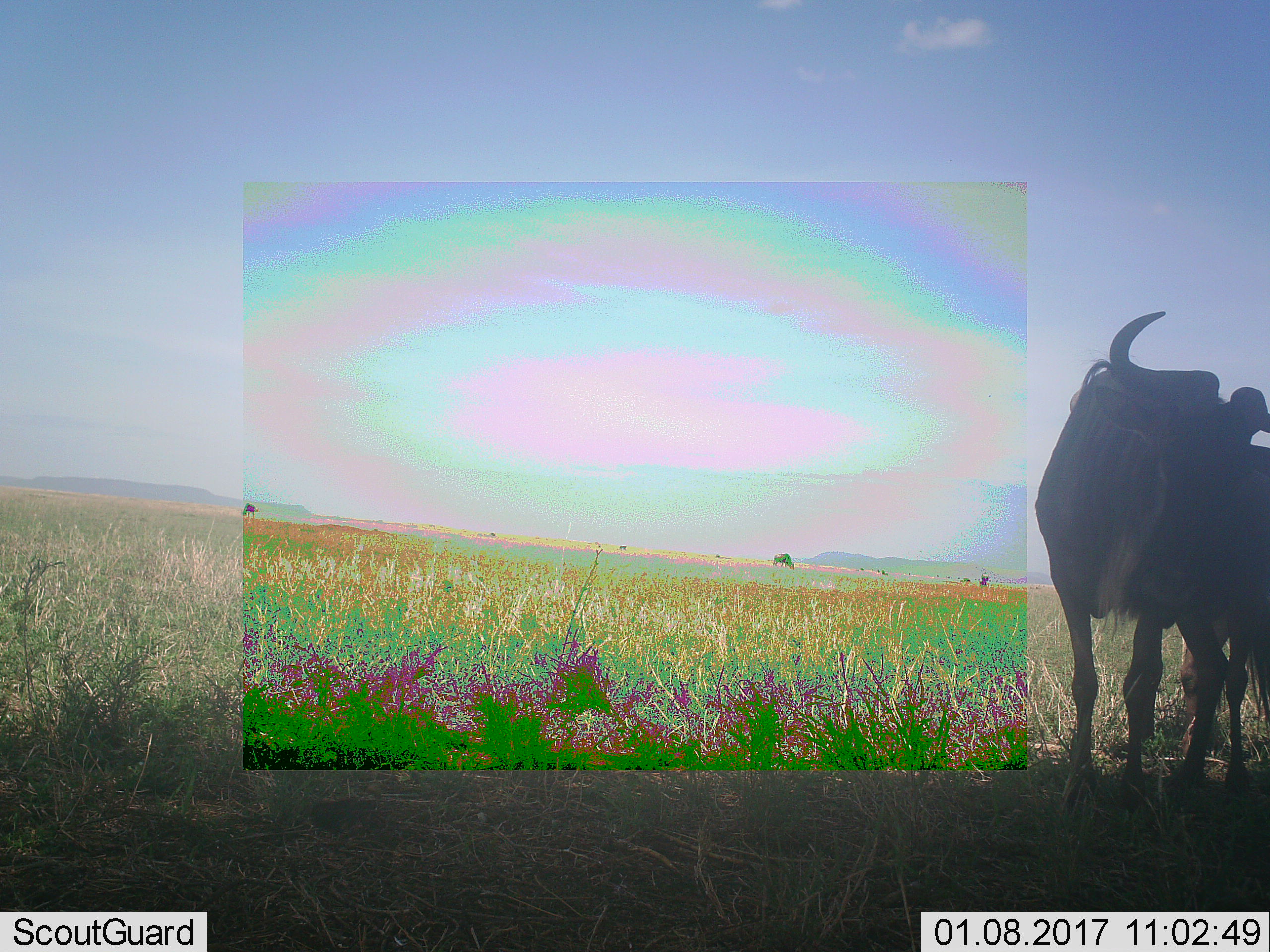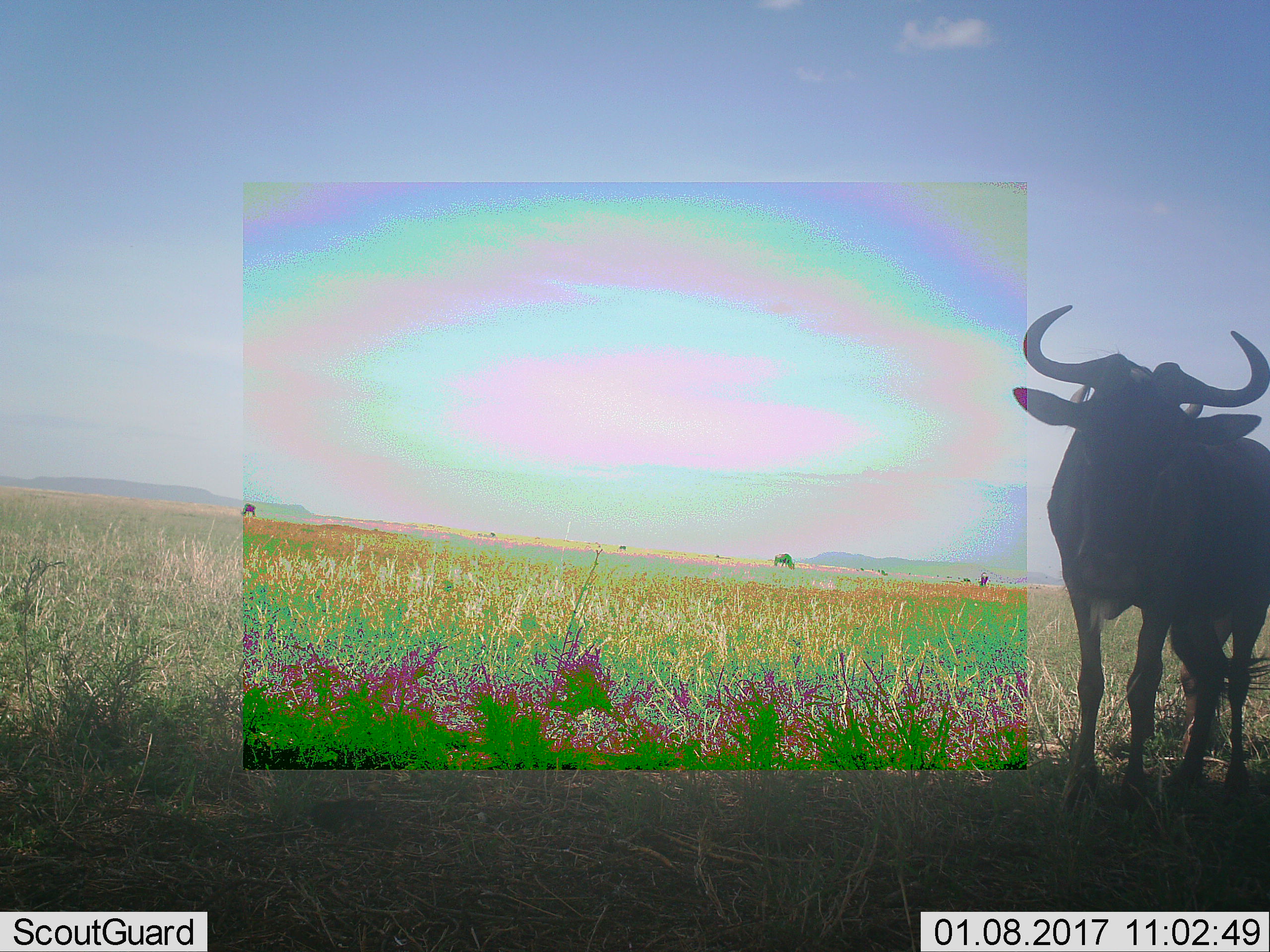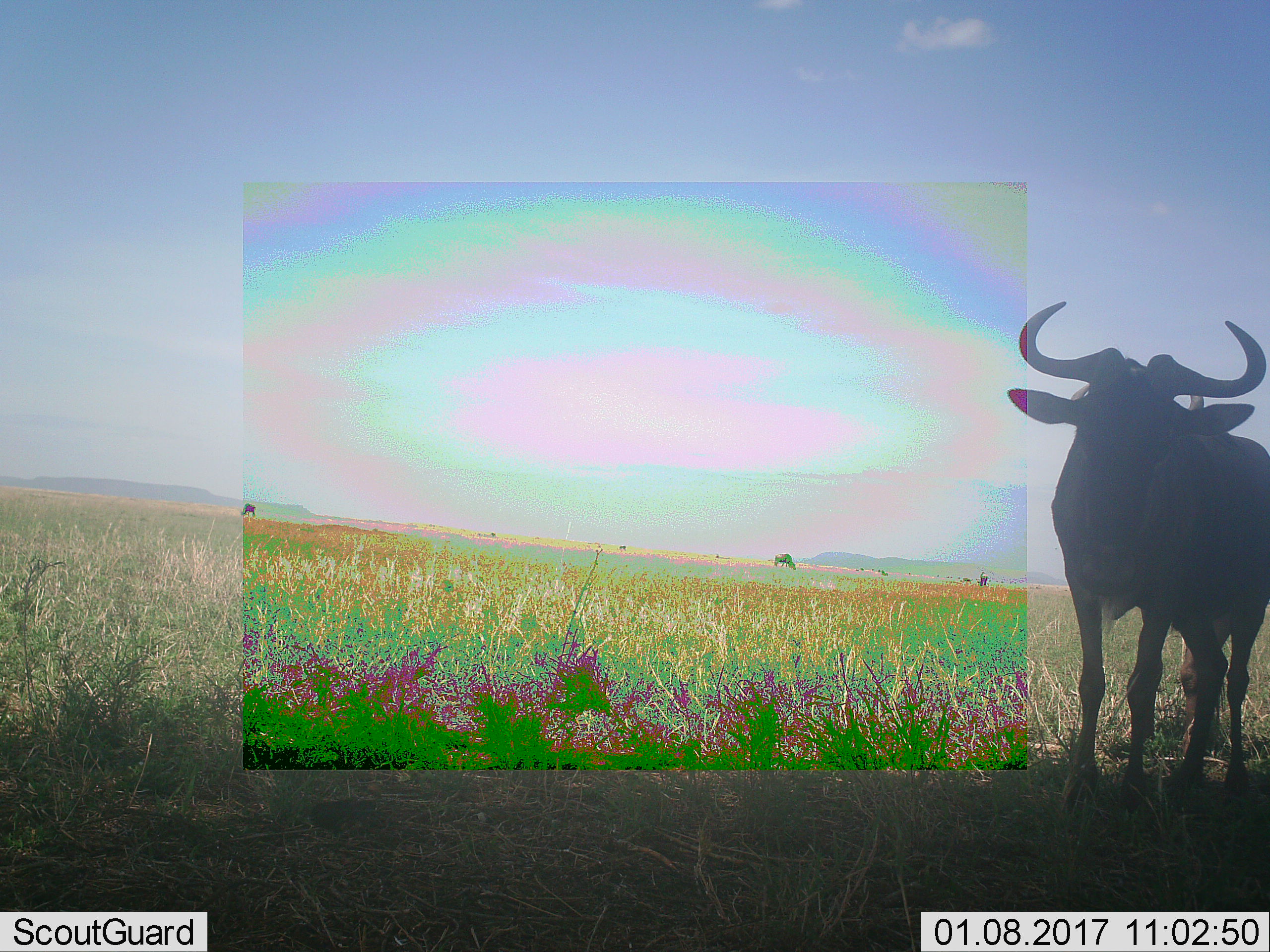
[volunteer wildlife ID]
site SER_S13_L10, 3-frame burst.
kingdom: Animalia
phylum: Chordata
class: Mammalia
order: Artiodactyla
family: Bovidae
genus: Connochaetes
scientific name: Connochaetes taurinus taurinus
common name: blue wildebeest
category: wildebeestblue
Wildebeestblue (blue wildebeest) (Connochaetes taurinus taurinus), count 2. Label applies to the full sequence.